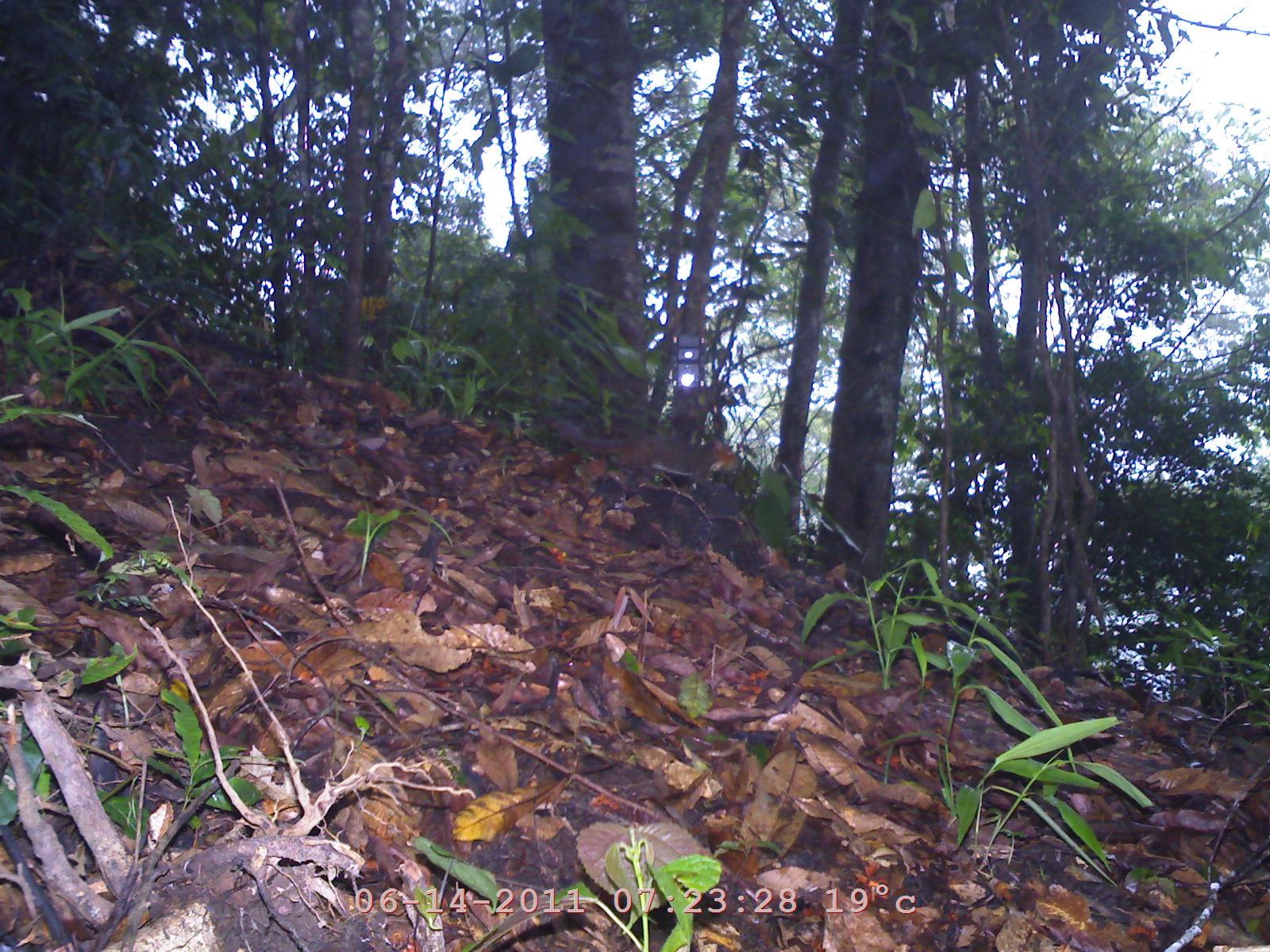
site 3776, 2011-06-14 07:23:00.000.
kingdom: Animalia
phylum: Chordata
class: Mammalia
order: Rodentia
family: Sciuridae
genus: Dremomys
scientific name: Dremomys rufigenis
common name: asian red-cheeked squirrel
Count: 1.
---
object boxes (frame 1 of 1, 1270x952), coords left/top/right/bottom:
dremomys rufigenis: 537/412/739/491